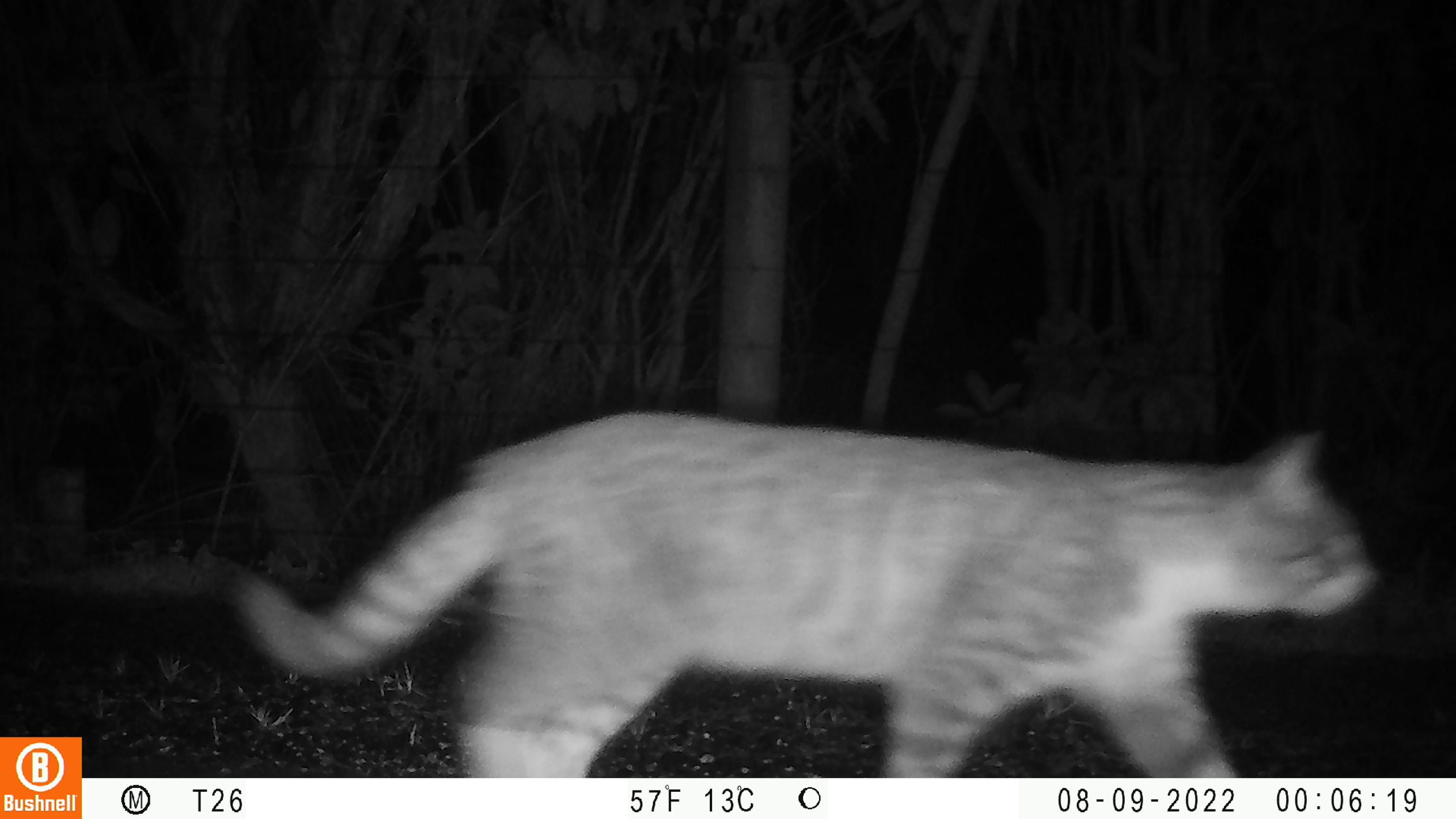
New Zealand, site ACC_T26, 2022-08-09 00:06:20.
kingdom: Animalia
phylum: Chordata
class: Mammalia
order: Carnivora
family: Felidae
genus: Felis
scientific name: Felis catus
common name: domestic cat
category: cat